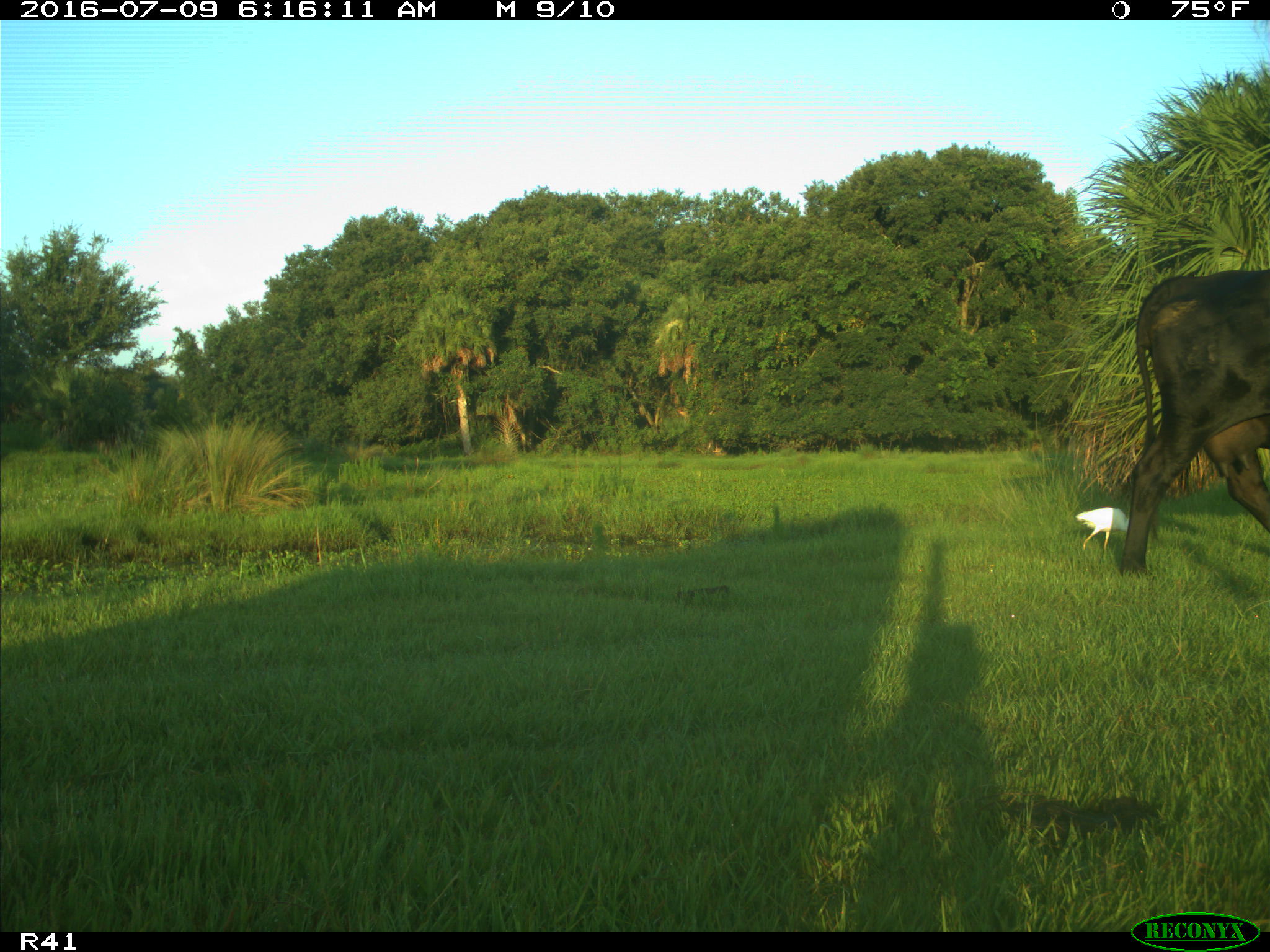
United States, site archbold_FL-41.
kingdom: Animalia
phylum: Chordata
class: Mammalia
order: Artiodactyla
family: Bovidae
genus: Bos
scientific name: Bos taurus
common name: domestic cow